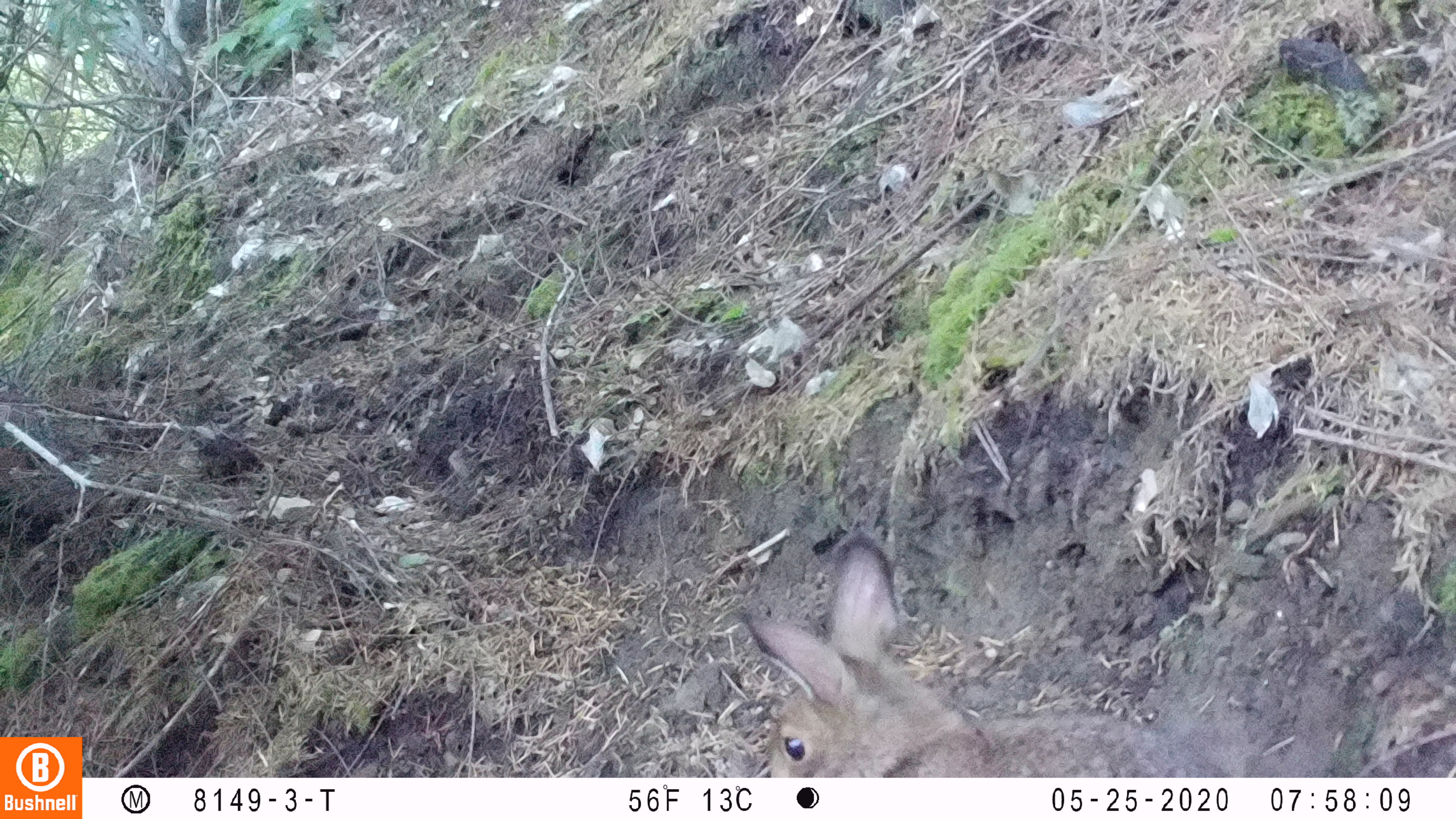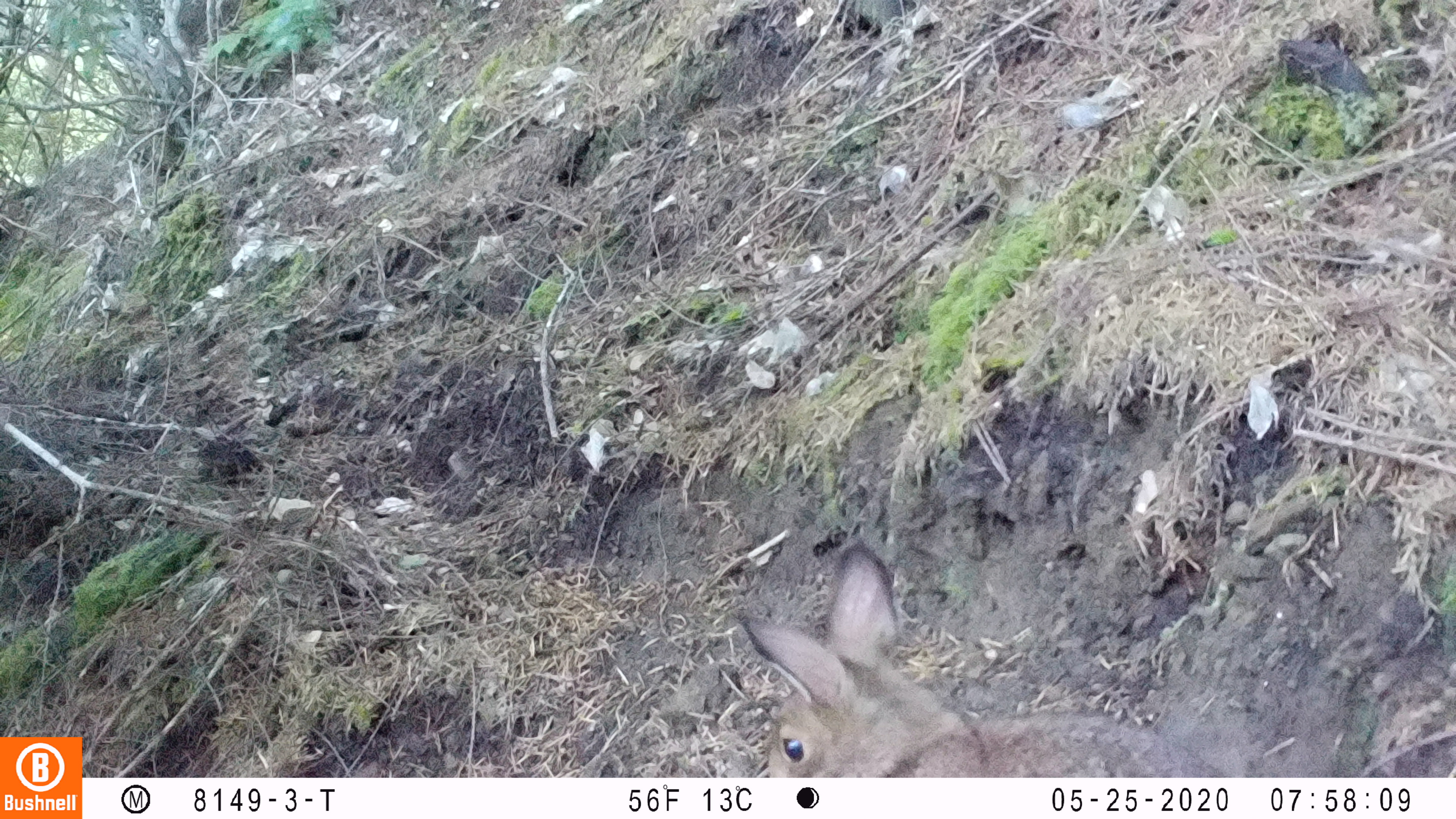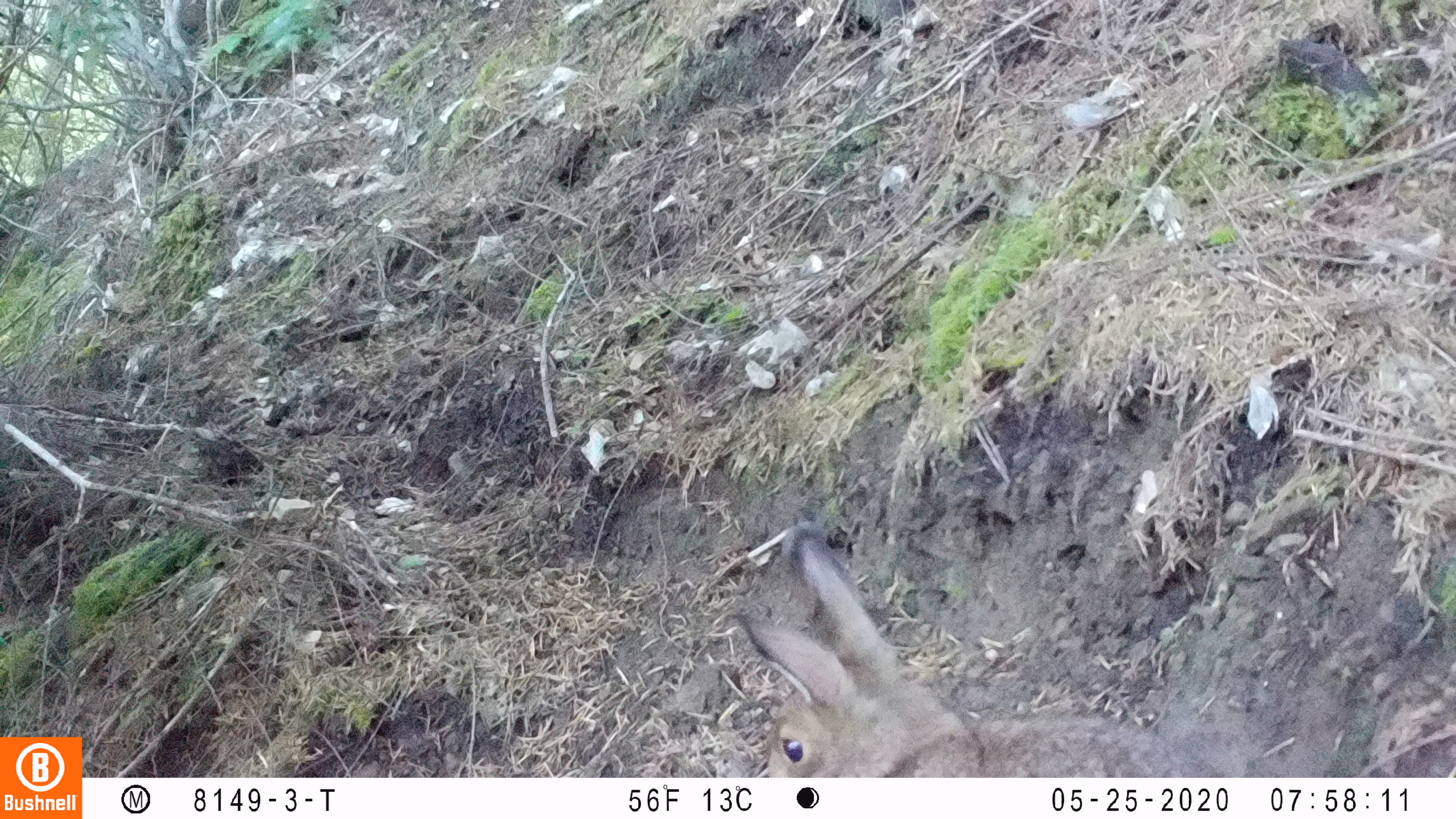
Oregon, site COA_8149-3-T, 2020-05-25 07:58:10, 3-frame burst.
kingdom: Animalia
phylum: Chordata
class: Mammalia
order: Lagomorpha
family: Leporidae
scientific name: Leporidae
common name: hares and rabbits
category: leporidae family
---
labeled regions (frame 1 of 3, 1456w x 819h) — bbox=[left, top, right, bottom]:
leporidae family: bbox=[729, 528, 1235, 772]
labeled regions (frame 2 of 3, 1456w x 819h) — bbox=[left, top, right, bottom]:
leporidae family: bbox=[731, 539, 1219, 770]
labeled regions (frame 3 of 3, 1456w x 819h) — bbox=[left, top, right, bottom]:
leporidae family: bbox=[735, 518, 1213, 774]